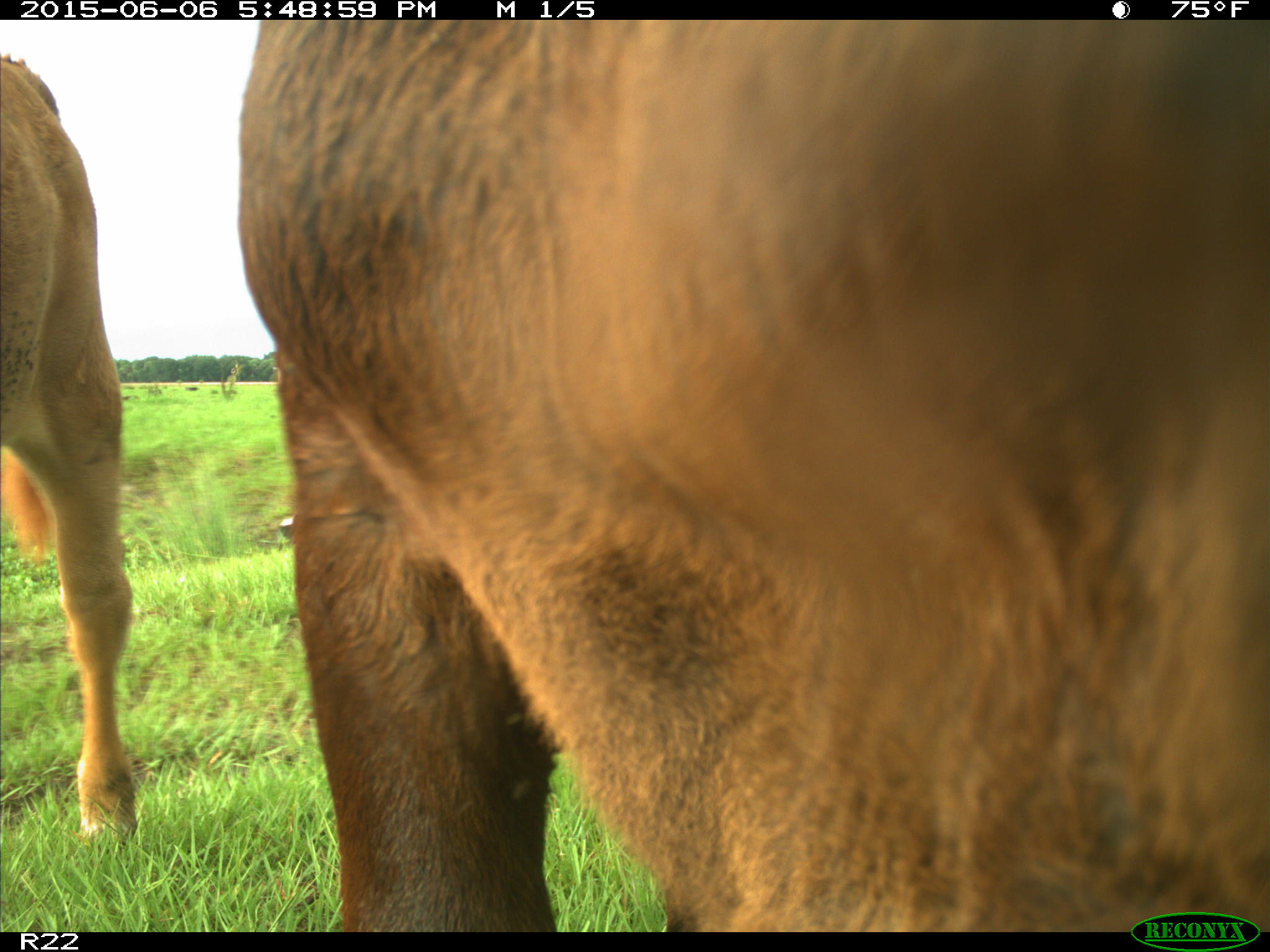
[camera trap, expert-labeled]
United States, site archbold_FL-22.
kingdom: Animalia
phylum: Chordata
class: Mammalia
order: Artiodactyla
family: Bovidae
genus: Bos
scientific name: Bos taurus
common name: domestic cow